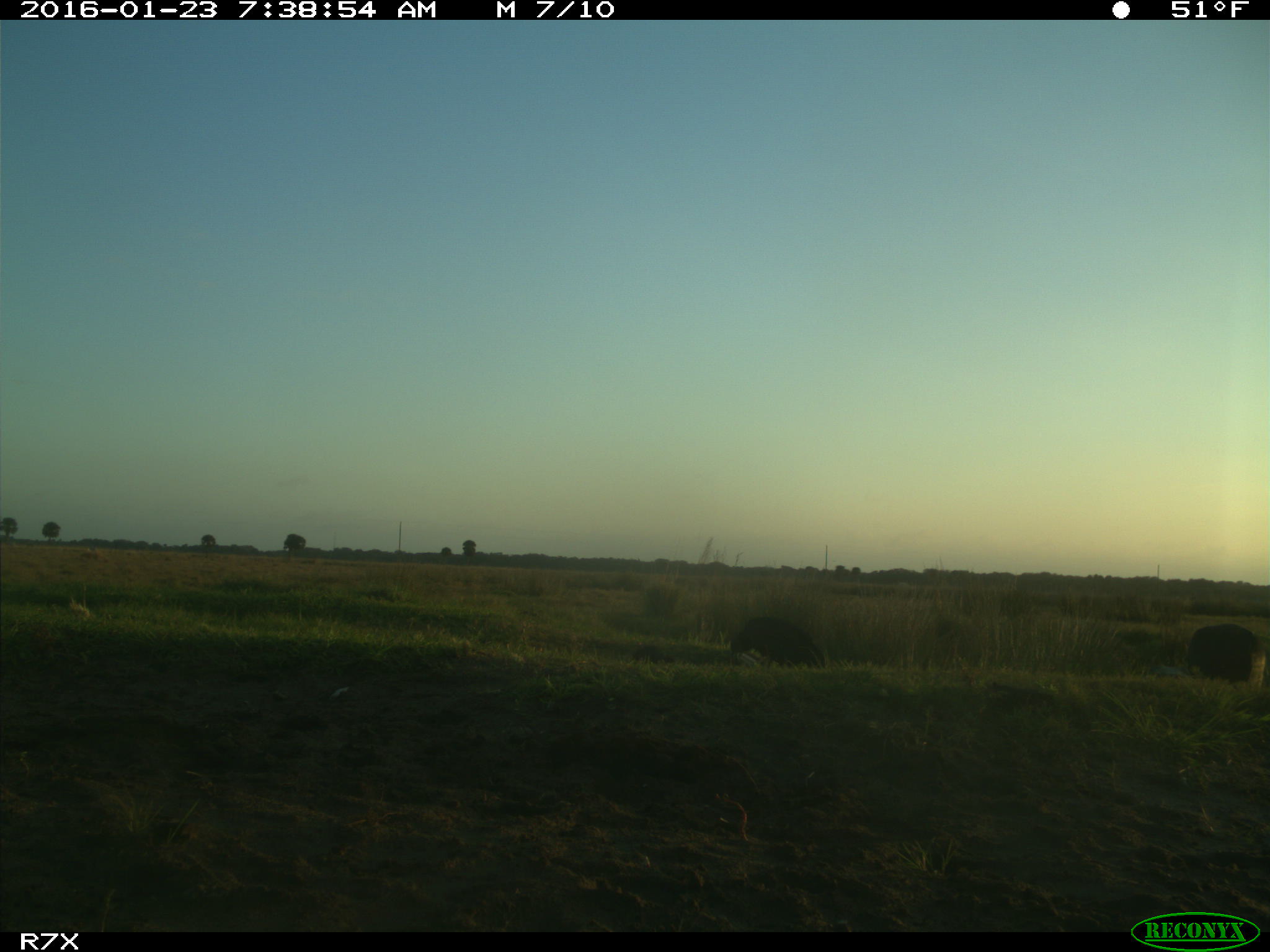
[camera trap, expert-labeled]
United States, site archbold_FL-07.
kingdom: Animalia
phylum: Chordata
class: Aves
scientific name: Aves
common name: birds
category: unidentified bird